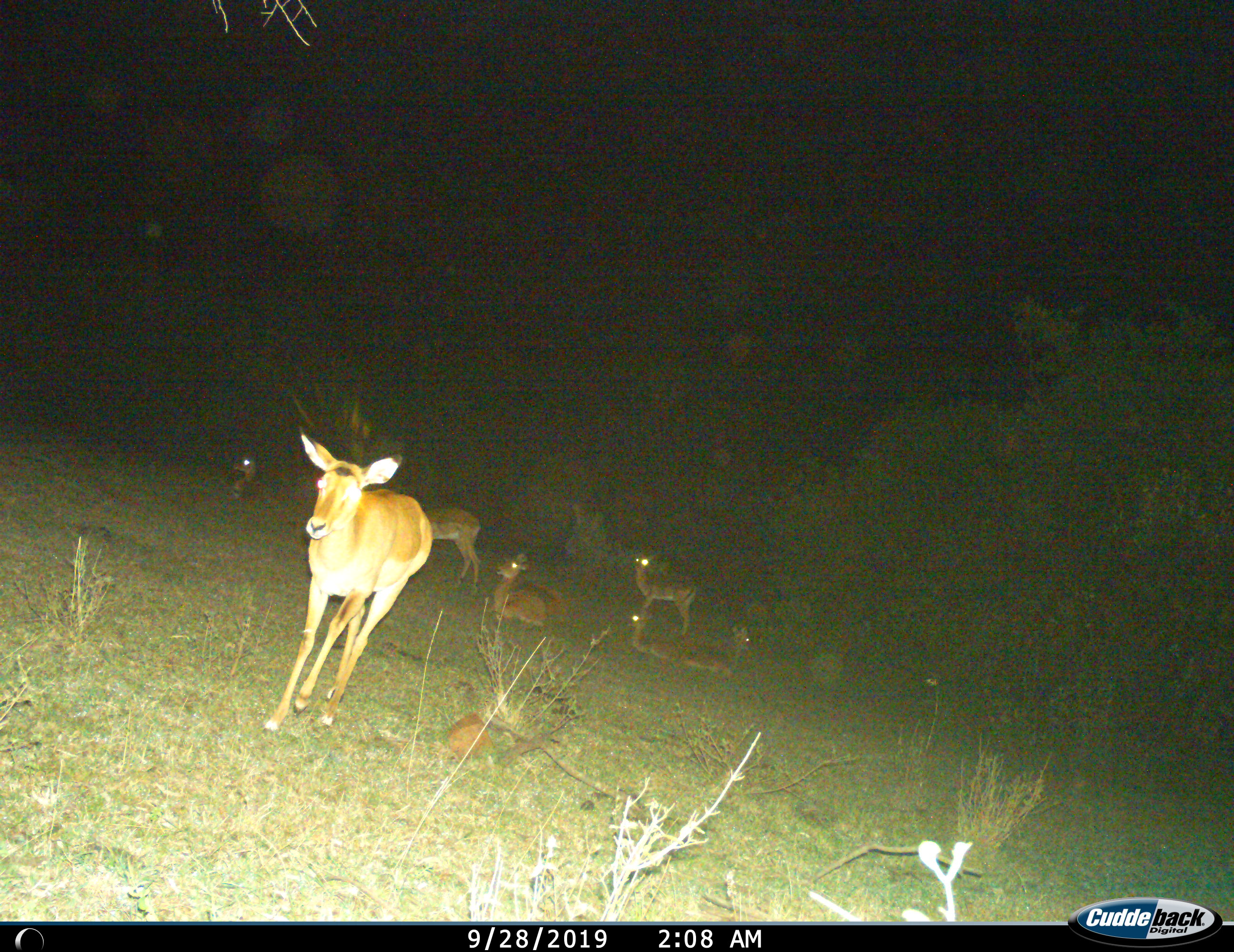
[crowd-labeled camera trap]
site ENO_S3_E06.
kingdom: Animalia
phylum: Chordata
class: Mammalia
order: Artiodactyla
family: Bovidae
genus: Aepyceros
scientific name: Aepyceros melampus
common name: impala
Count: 7.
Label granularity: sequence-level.